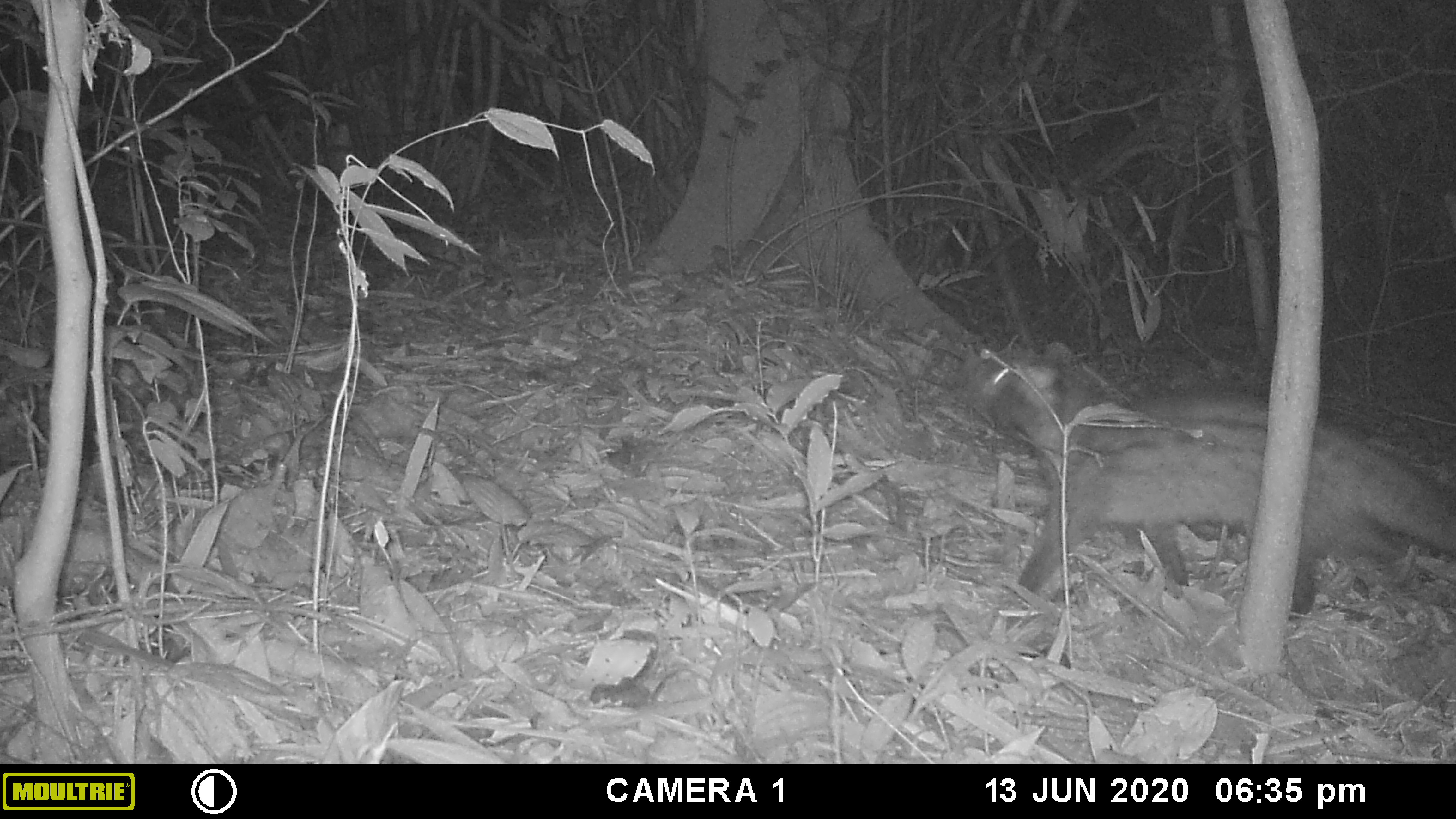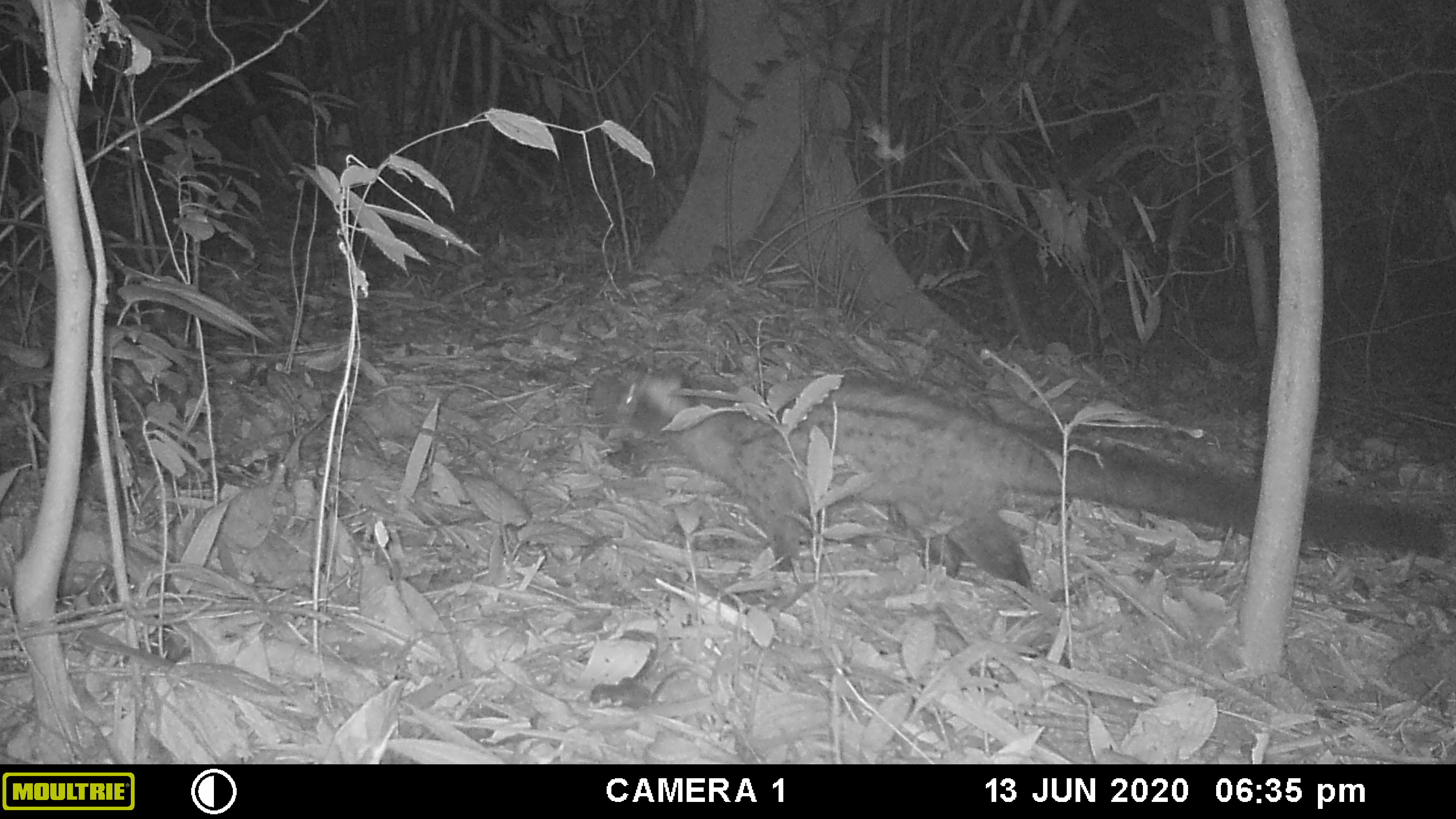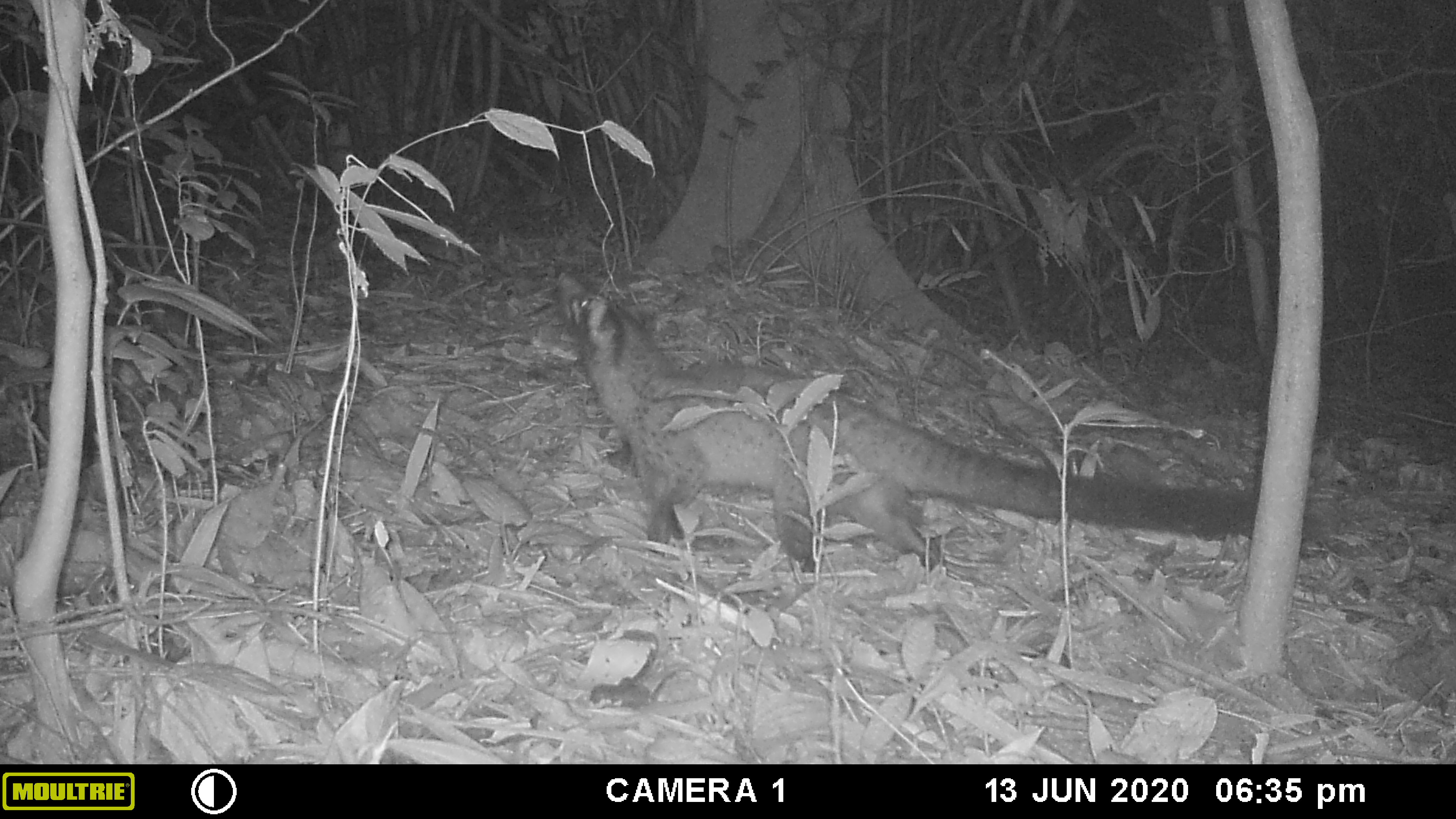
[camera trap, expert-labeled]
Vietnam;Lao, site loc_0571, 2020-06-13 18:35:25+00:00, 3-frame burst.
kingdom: Animalia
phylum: Chordata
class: Mammalia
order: Carnivora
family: Viverridae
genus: Paradoxurus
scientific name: Paradoxurus hermaphroditus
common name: common palm civet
Common palm civet (Paradoxurus hermaphroditus). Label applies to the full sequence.